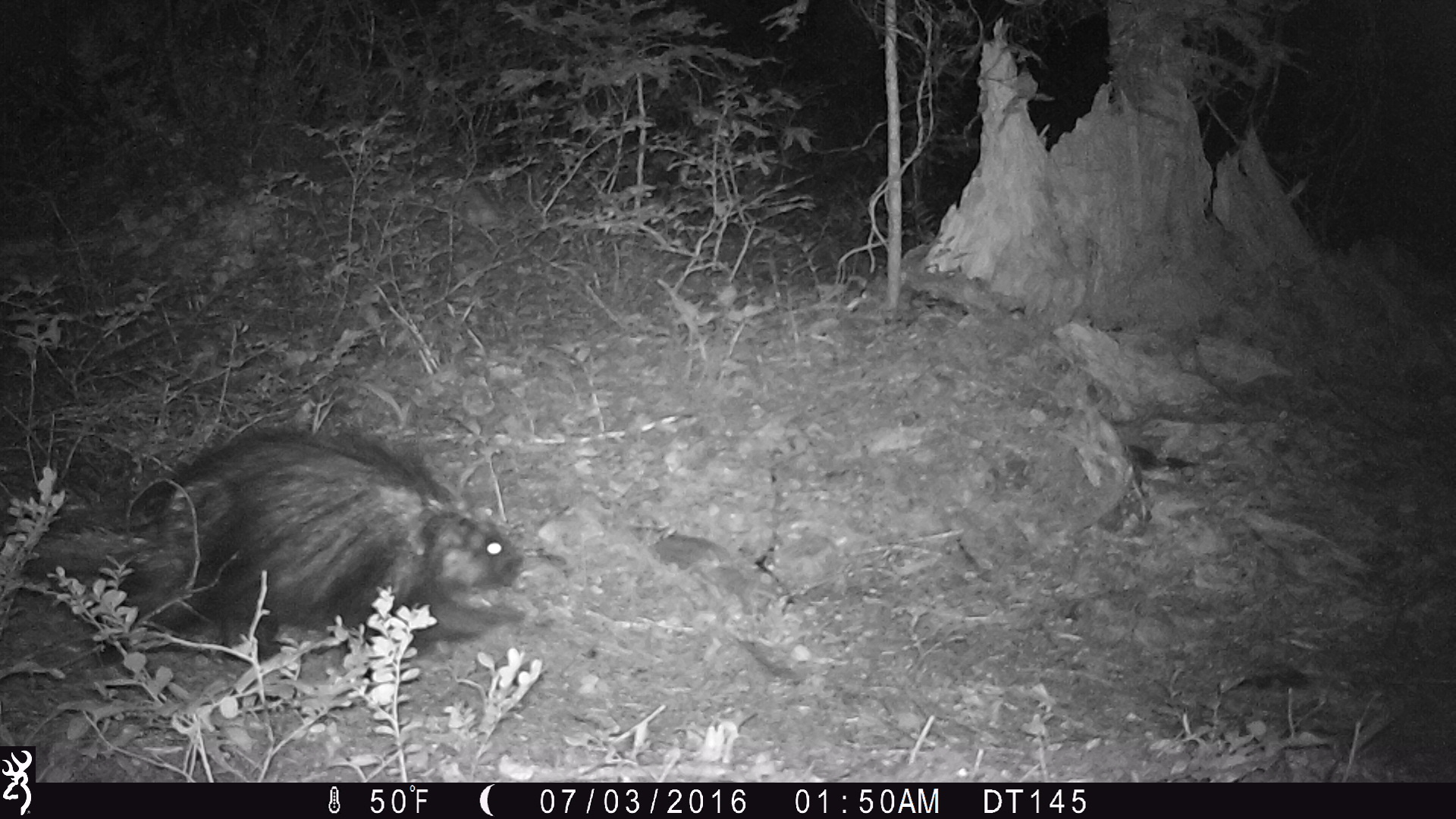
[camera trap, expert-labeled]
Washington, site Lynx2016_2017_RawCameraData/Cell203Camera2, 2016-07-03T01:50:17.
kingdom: Animalia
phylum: Chordata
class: Mammalia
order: Rodentia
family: Erethizontidae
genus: Erethizon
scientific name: Erethizon dorsatum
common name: north american porcupine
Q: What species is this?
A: Erethizon dorsatum (north american porcupine).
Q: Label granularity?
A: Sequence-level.